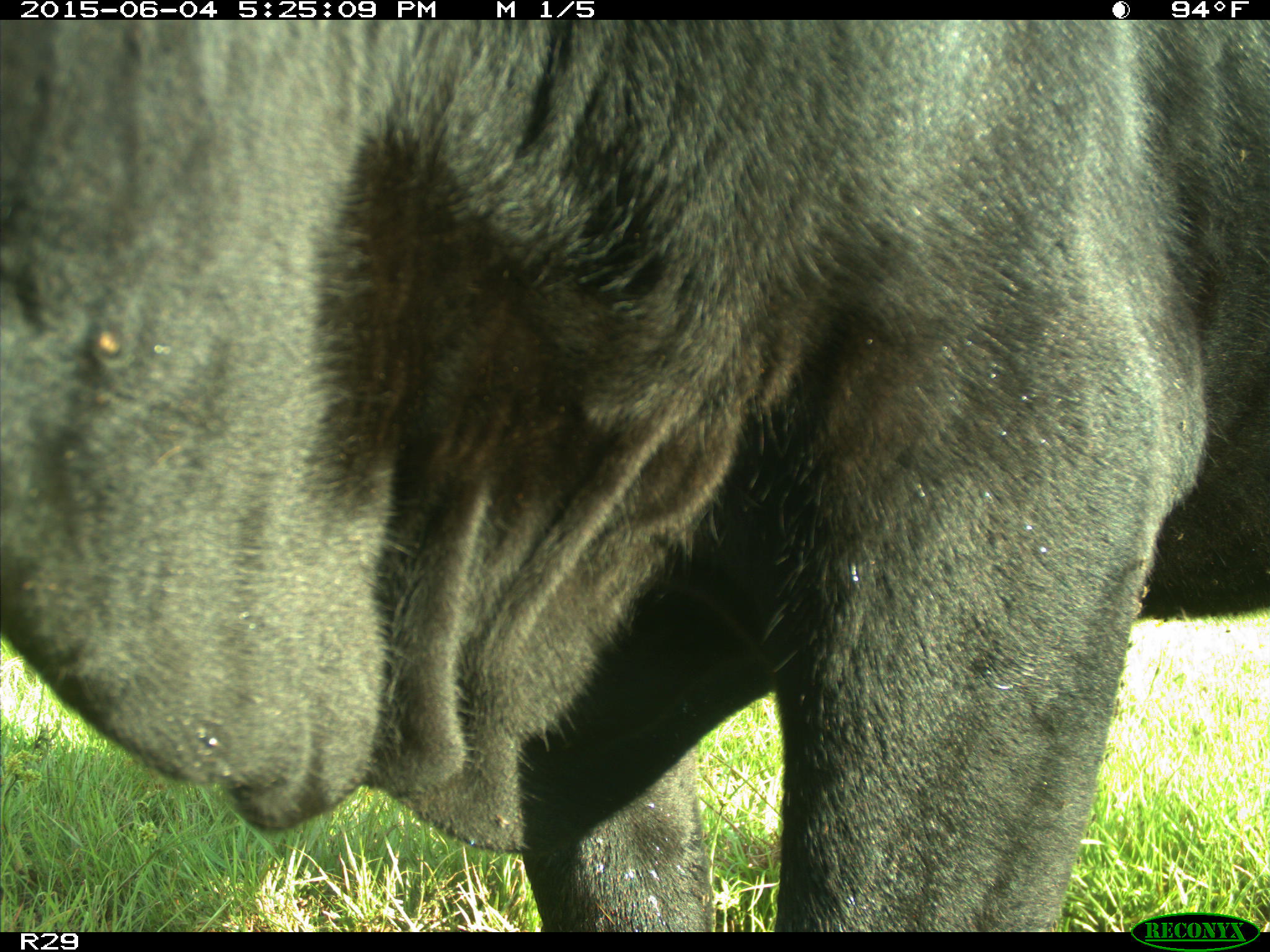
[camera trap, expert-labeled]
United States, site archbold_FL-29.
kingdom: Animalia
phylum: Chordata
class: Mammalia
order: Artiodactyla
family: Bovidae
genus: Bos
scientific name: Bos taurus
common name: domestic cow